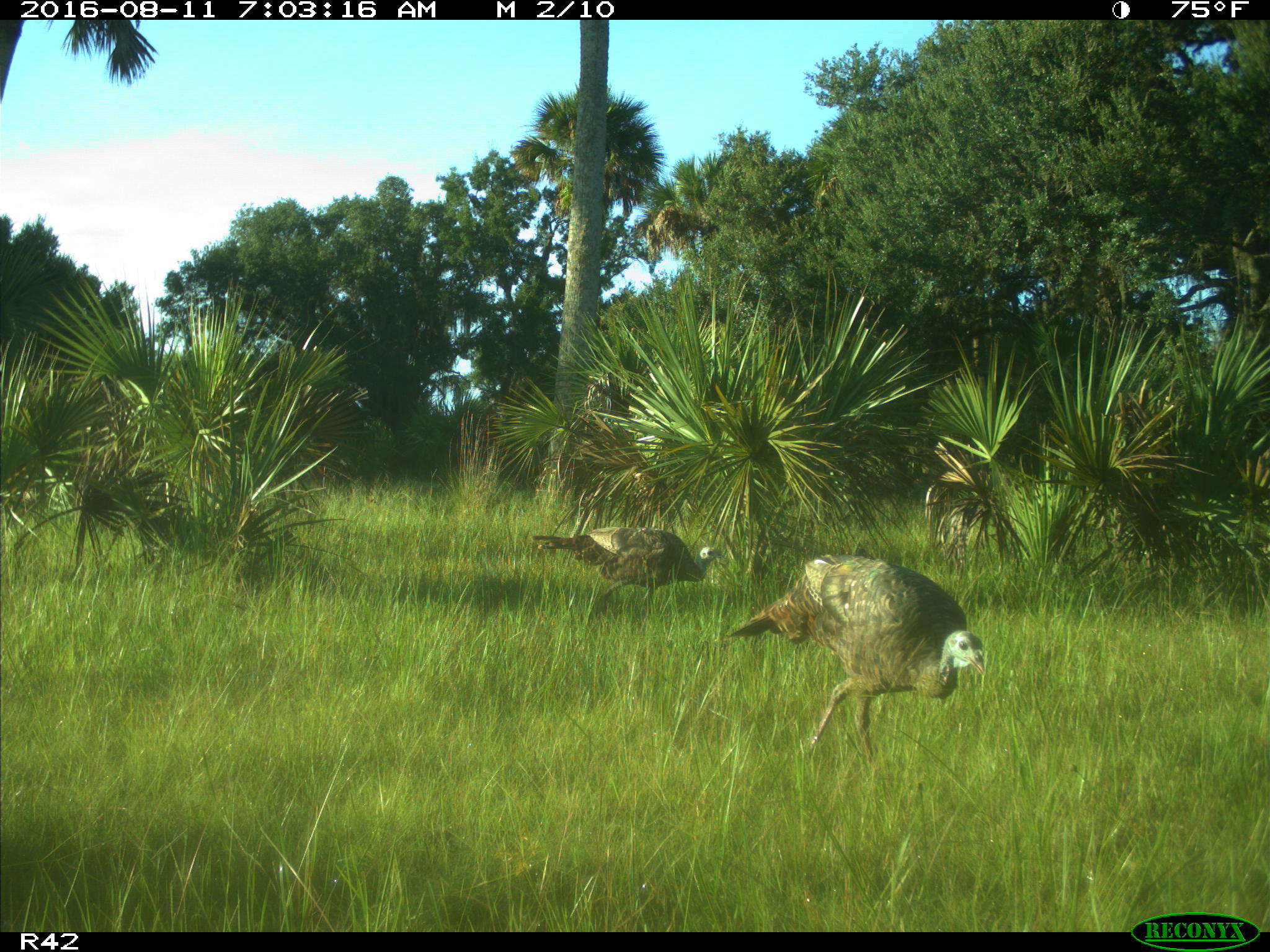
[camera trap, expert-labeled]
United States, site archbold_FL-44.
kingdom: Animalia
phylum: Chordata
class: Aves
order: Galliformes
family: Phasianidae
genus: Meleagris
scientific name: Meleagris gallopavo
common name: wild turkey